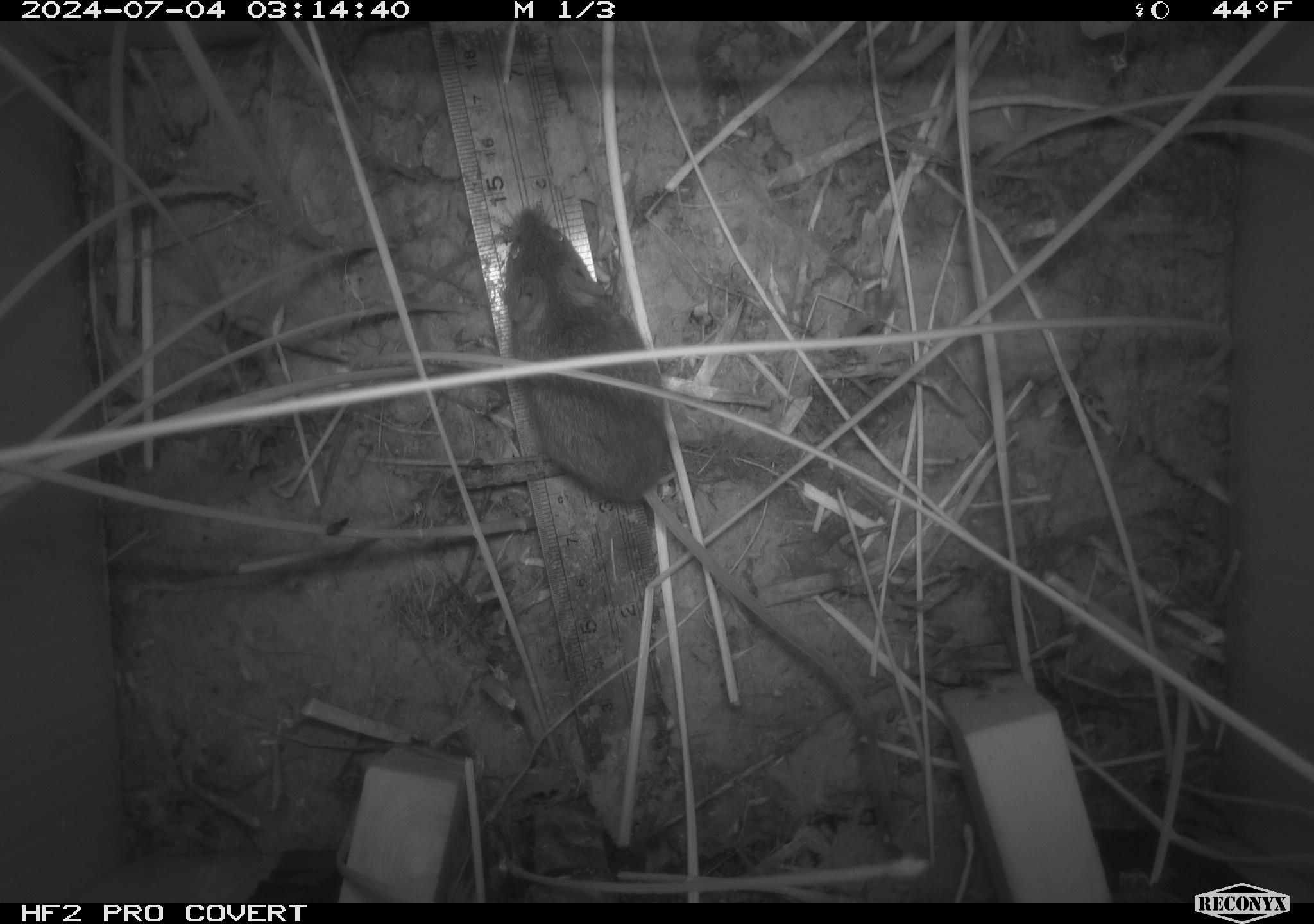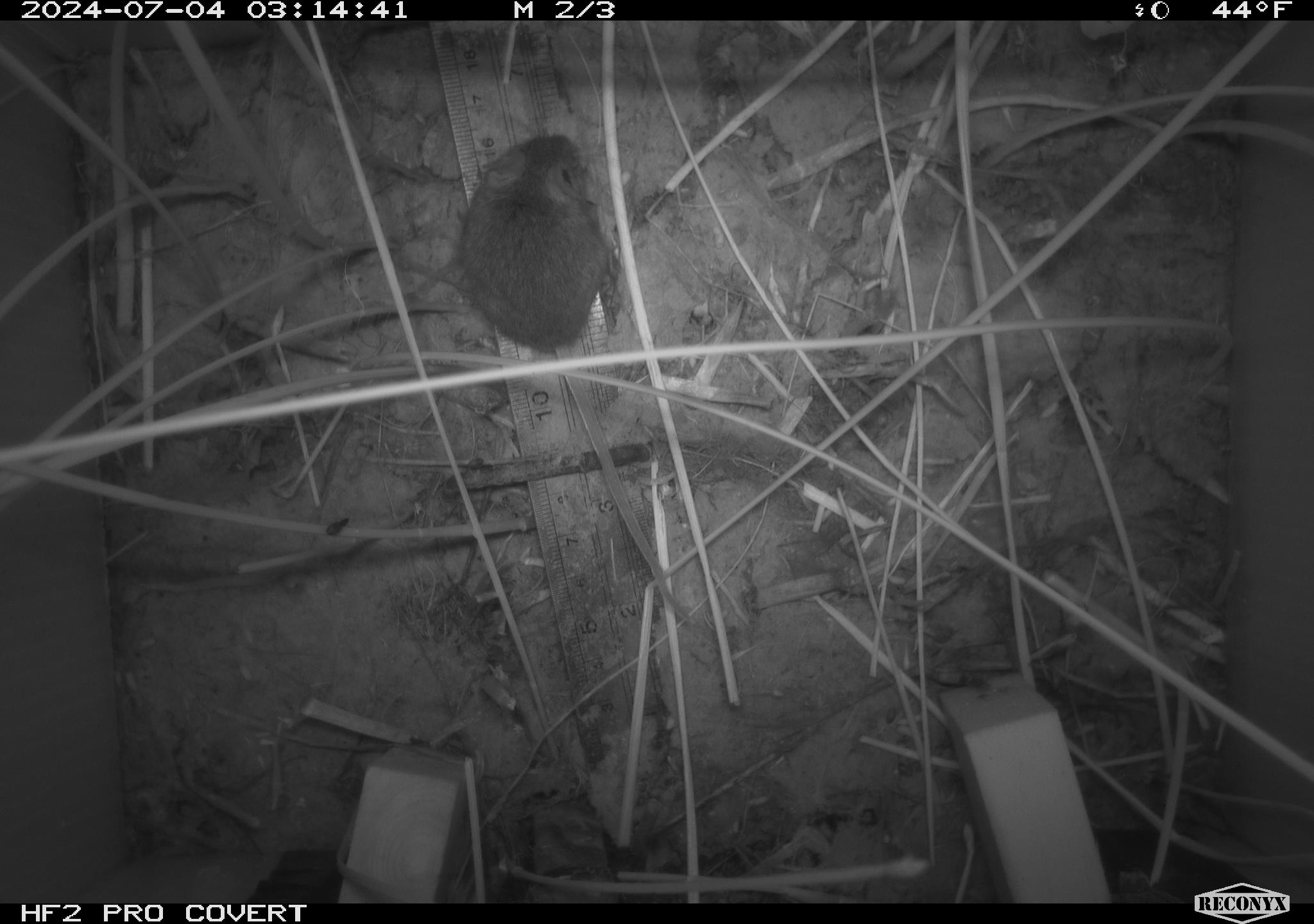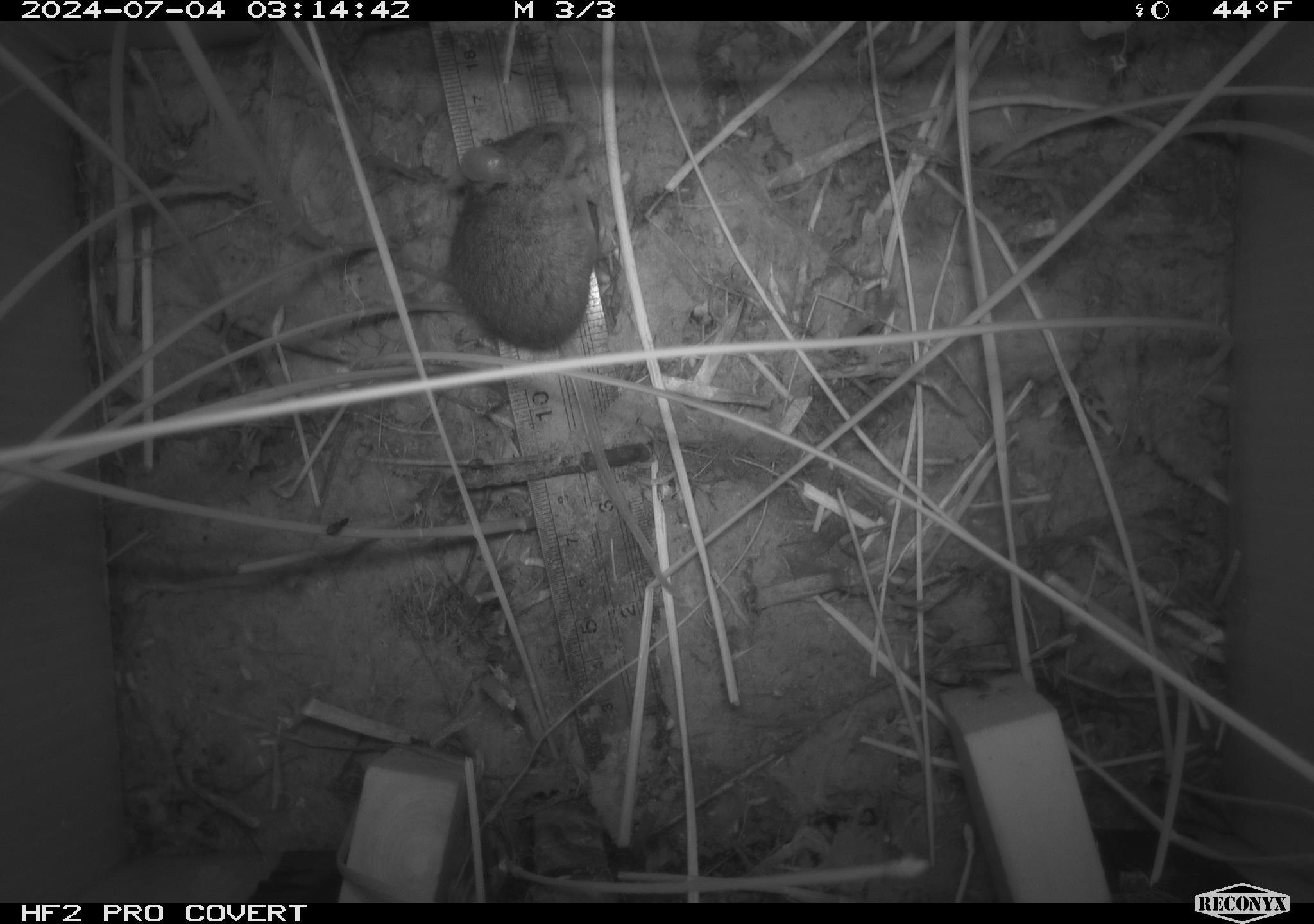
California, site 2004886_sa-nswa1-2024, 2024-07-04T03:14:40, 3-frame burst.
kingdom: Animalia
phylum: Chordata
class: Mammalia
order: Rodentia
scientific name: Rodentia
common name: rodent